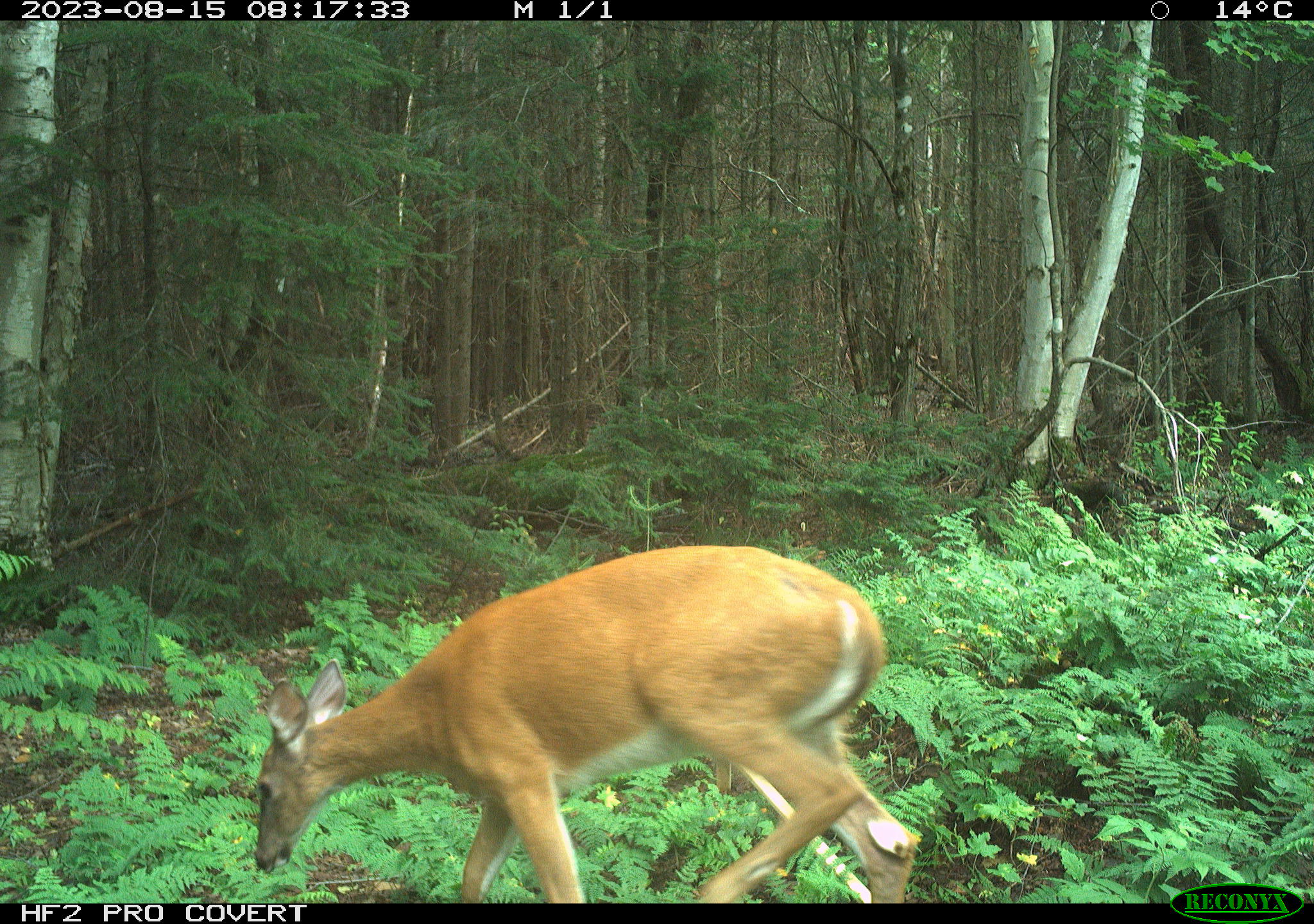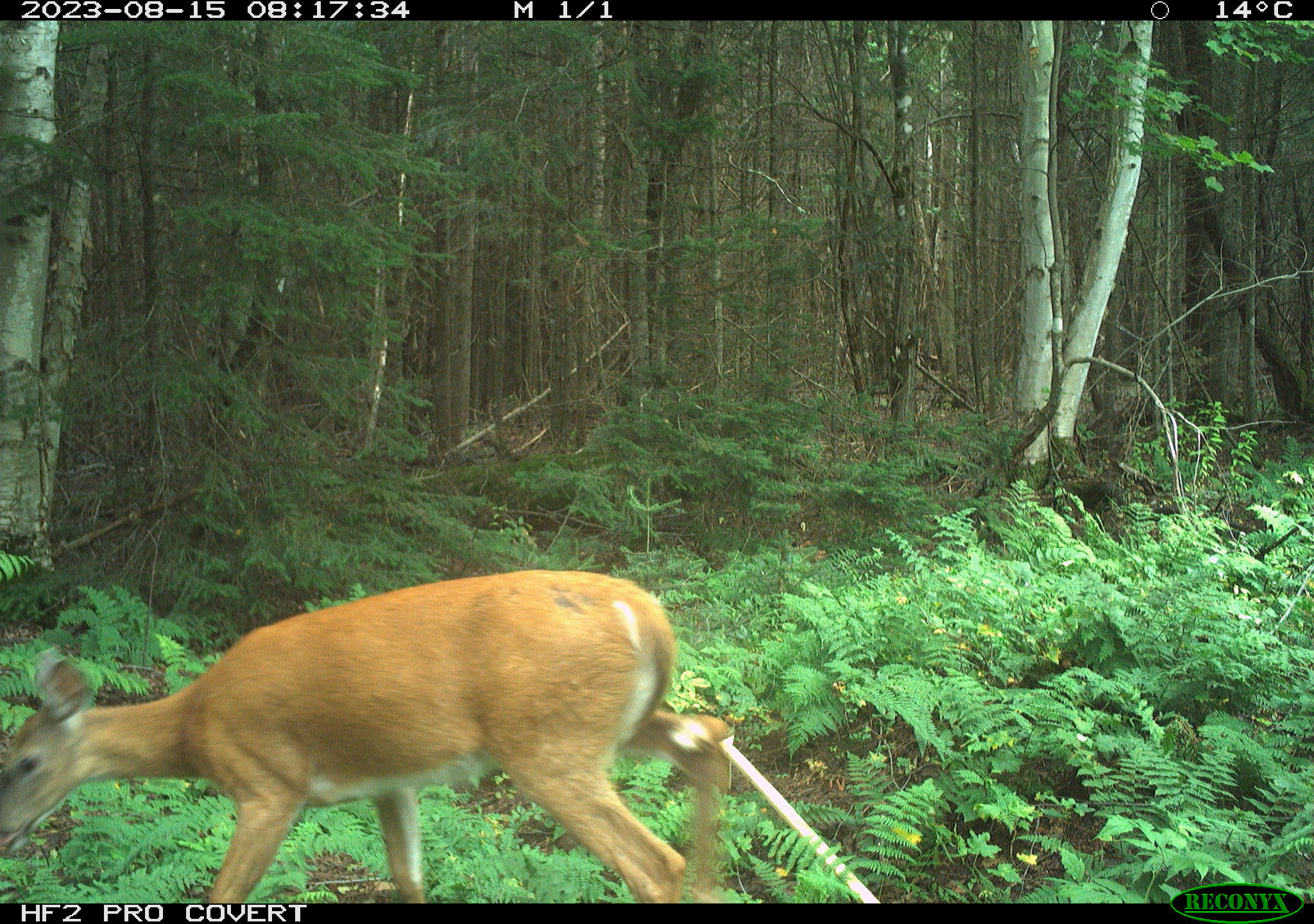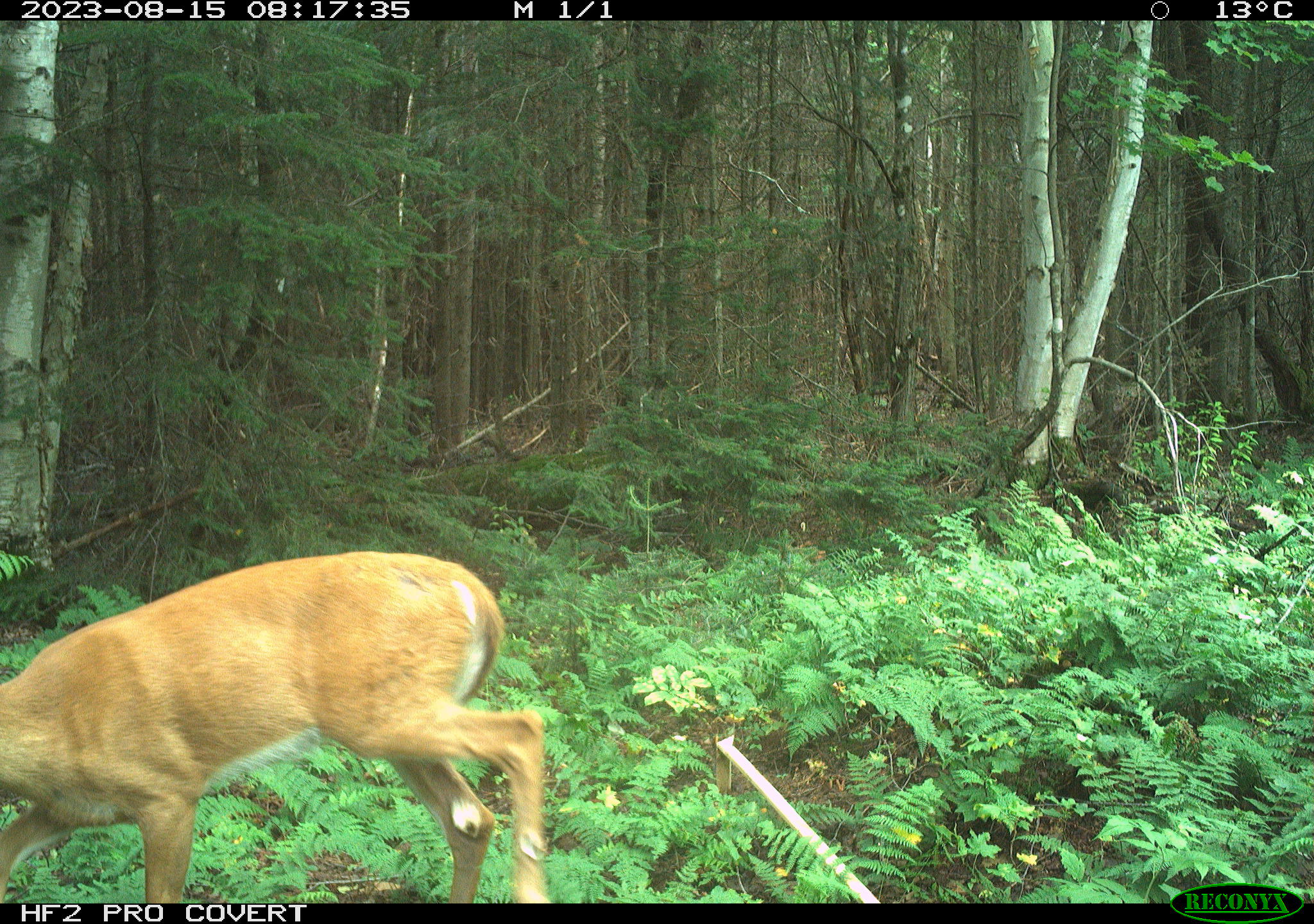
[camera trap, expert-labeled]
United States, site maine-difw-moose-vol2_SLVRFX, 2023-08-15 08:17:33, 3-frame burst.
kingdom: Animalia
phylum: Chordata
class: Mammalia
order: Artiodactyla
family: Cervidae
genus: Odocoileus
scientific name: Odocoileus virginianus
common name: white-tailed deer